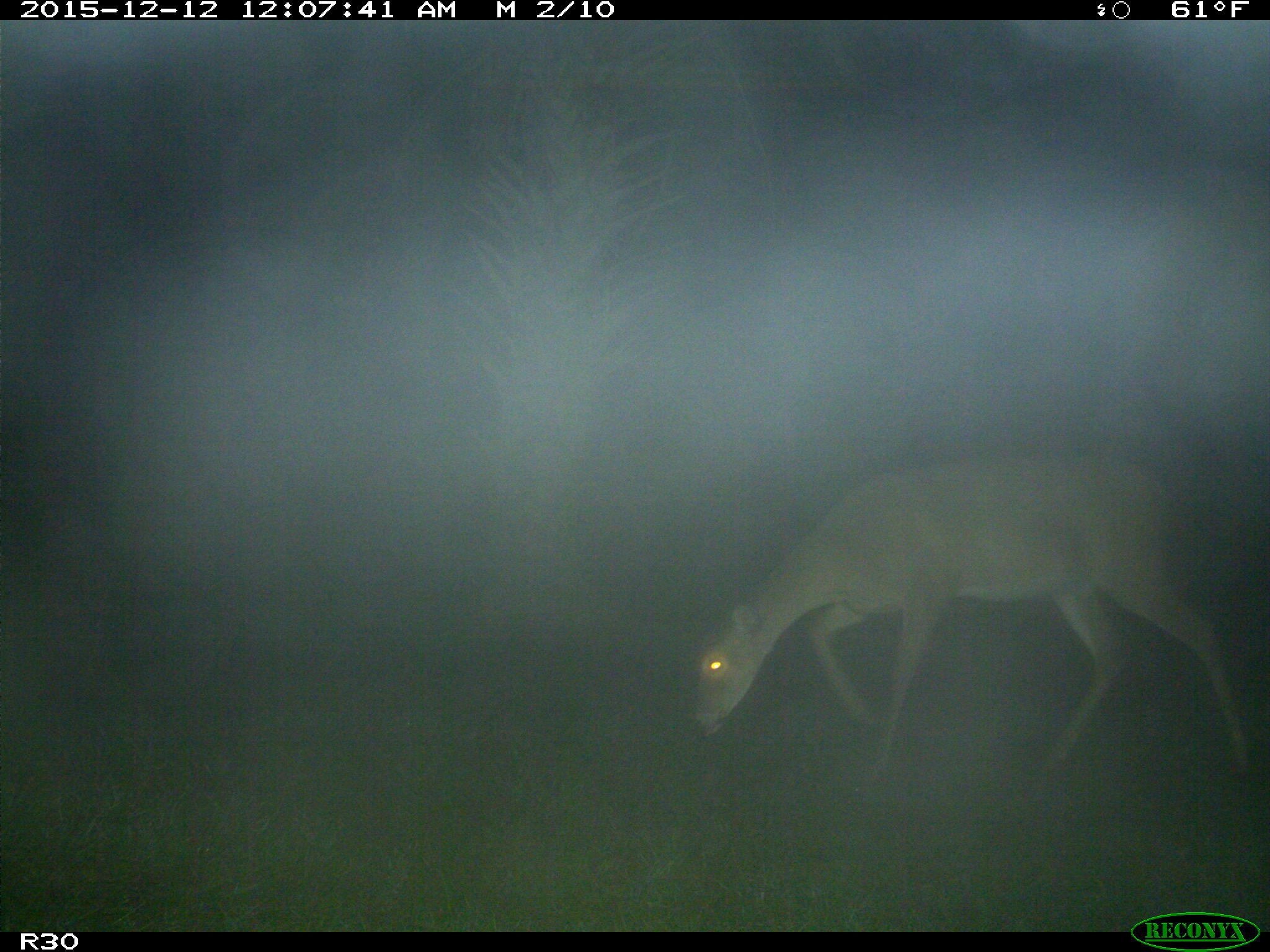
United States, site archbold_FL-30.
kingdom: Animalia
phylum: Chordata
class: Mammalia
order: Artiodactyla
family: Cervidae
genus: Odocoileus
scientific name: Odocoileus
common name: deer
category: unidentified deer